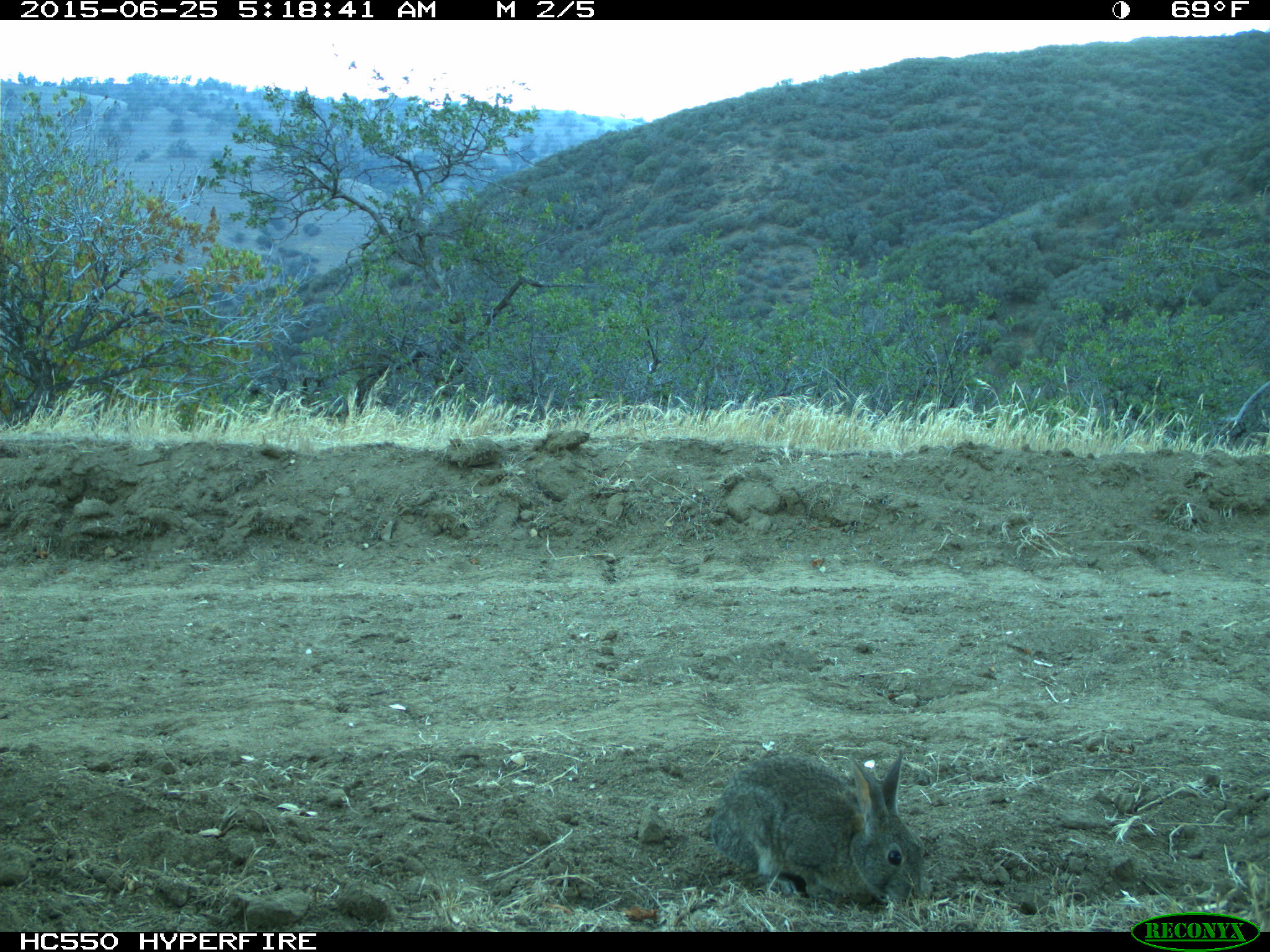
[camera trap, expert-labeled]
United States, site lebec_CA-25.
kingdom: Animalia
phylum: Chordata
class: Mammalia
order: Lagomorpha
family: Leporidae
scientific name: Leporidae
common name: rabbits and hares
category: unidentified rabbit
Unidentified rabbit (rabbits and hares) (Leporidae).